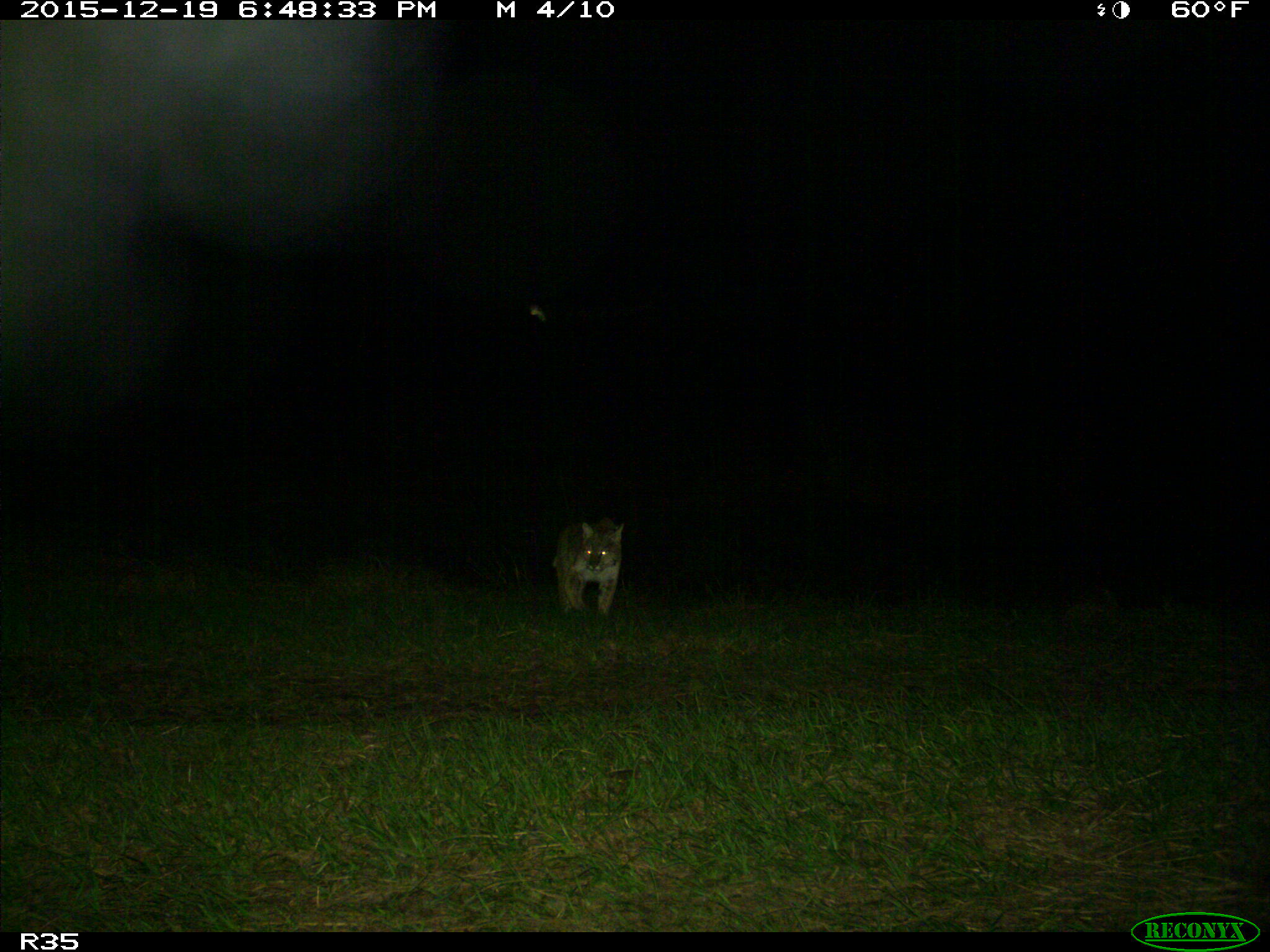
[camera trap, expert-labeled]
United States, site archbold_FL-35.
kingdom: Animalia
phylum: Chordata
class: Mammalia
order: Carnivora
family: Felidae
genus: Lynx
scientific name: Lynx rufus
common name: bobcat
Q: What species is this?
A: Lynx rufus (bobcat).